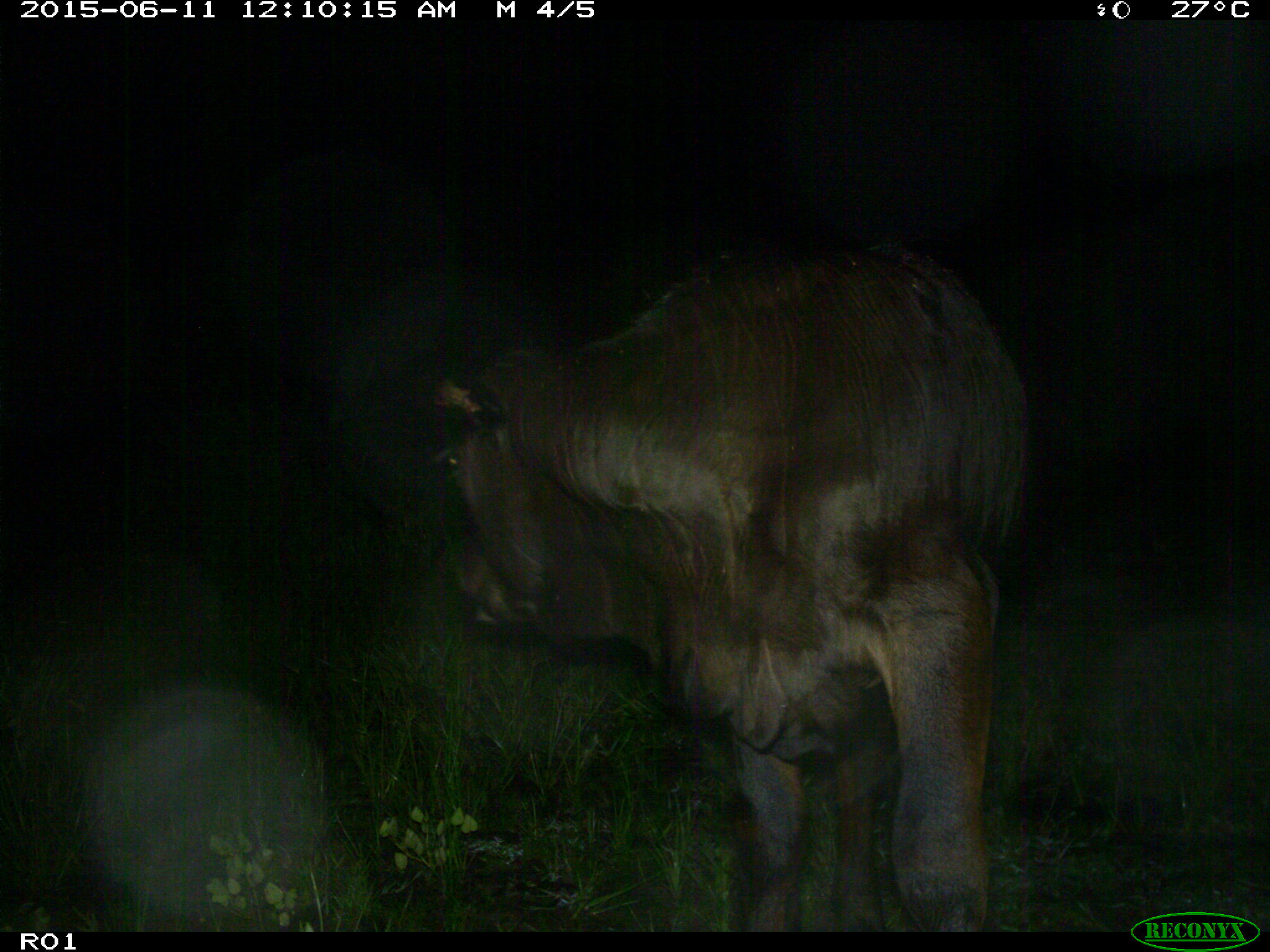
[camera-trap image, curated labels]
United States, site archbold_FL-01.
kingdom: Animalia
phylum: Chordata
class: Mammalia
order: Artiodactyla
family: Bovidae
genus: Bos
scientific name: Bos taurus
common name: domestic cow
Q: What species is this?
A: Bos taurus (domestic cow).